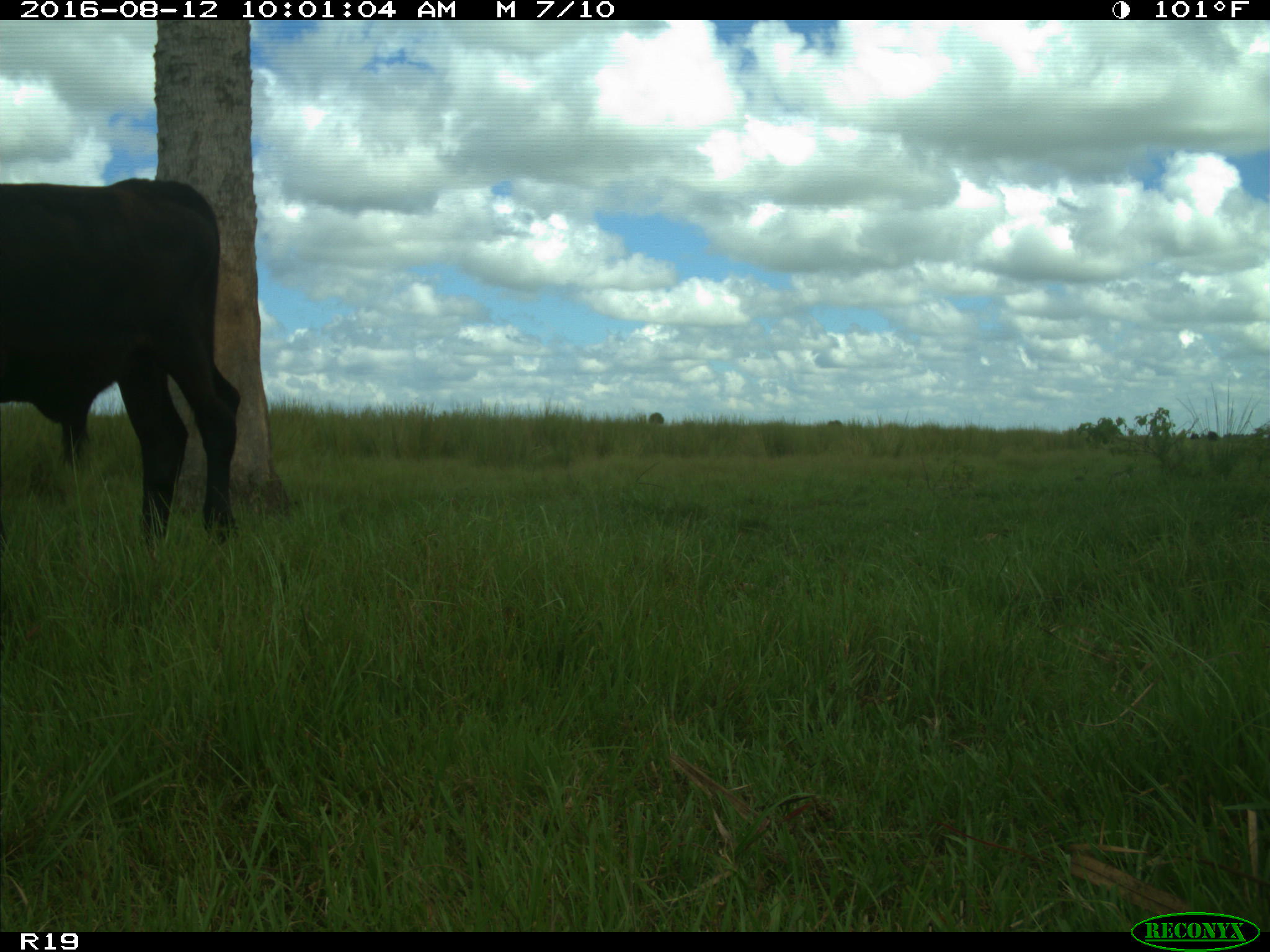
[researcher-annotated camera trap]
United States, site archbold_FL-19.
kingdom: Animalia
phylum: Chordata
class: Mammalia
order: Artiodactyla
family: Bovidae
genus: Bos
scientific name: Bos taurus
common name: domestic cow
Bos taurus (domestic cow).